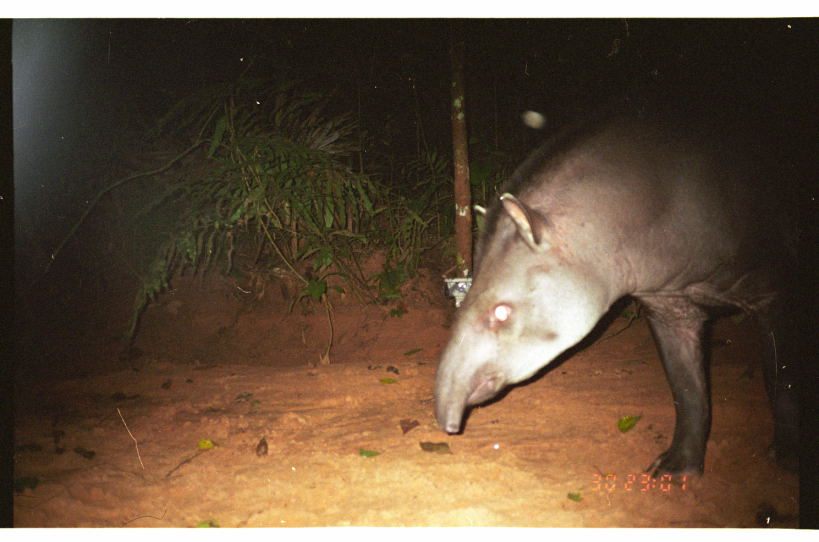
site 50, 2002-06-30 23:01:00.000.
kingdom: Animalia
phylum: Chordata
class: Mammalia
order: Perissodactyla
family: Tapiridae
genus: Tapirus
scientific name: Tapirus terrestris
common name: south american tapir